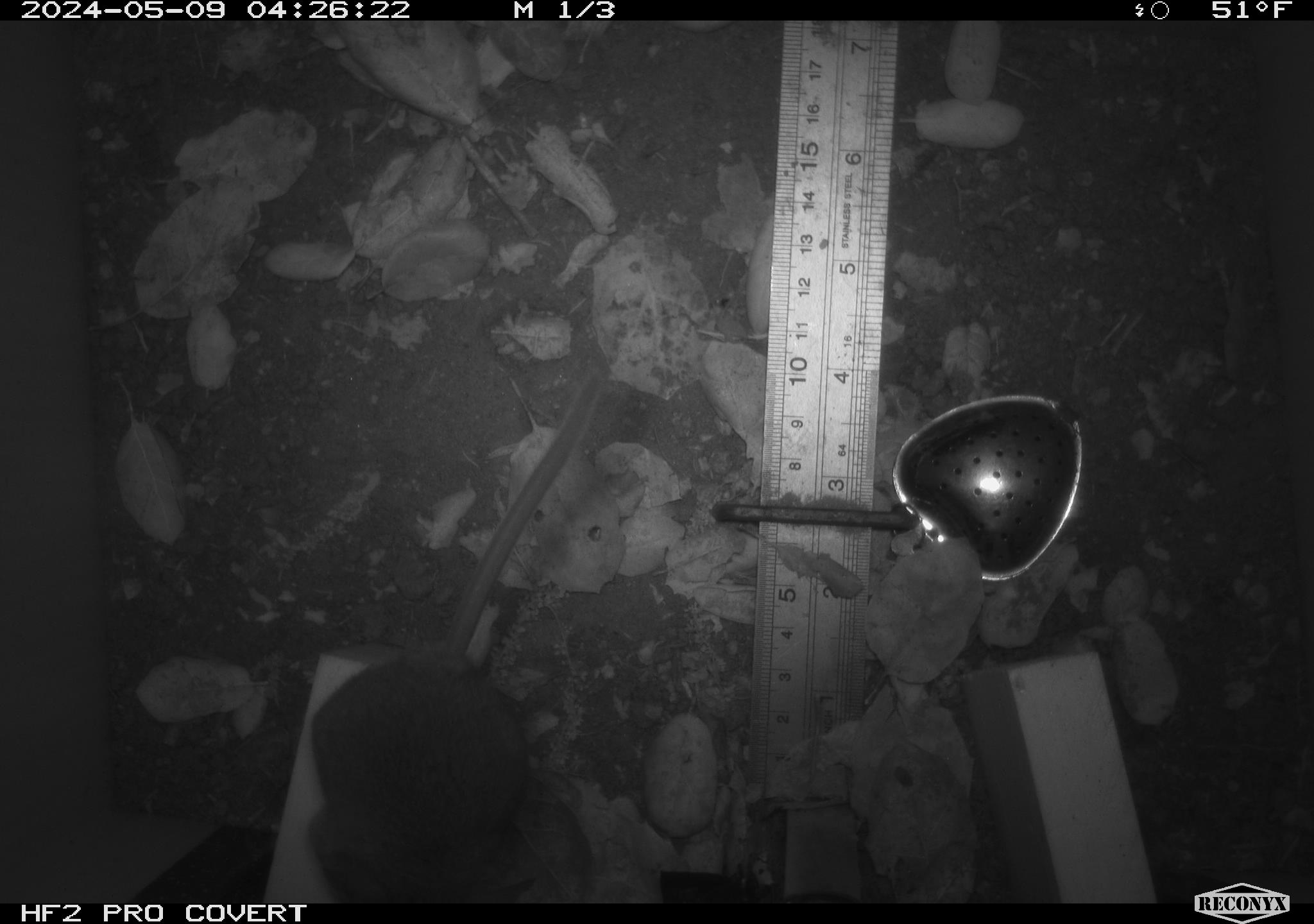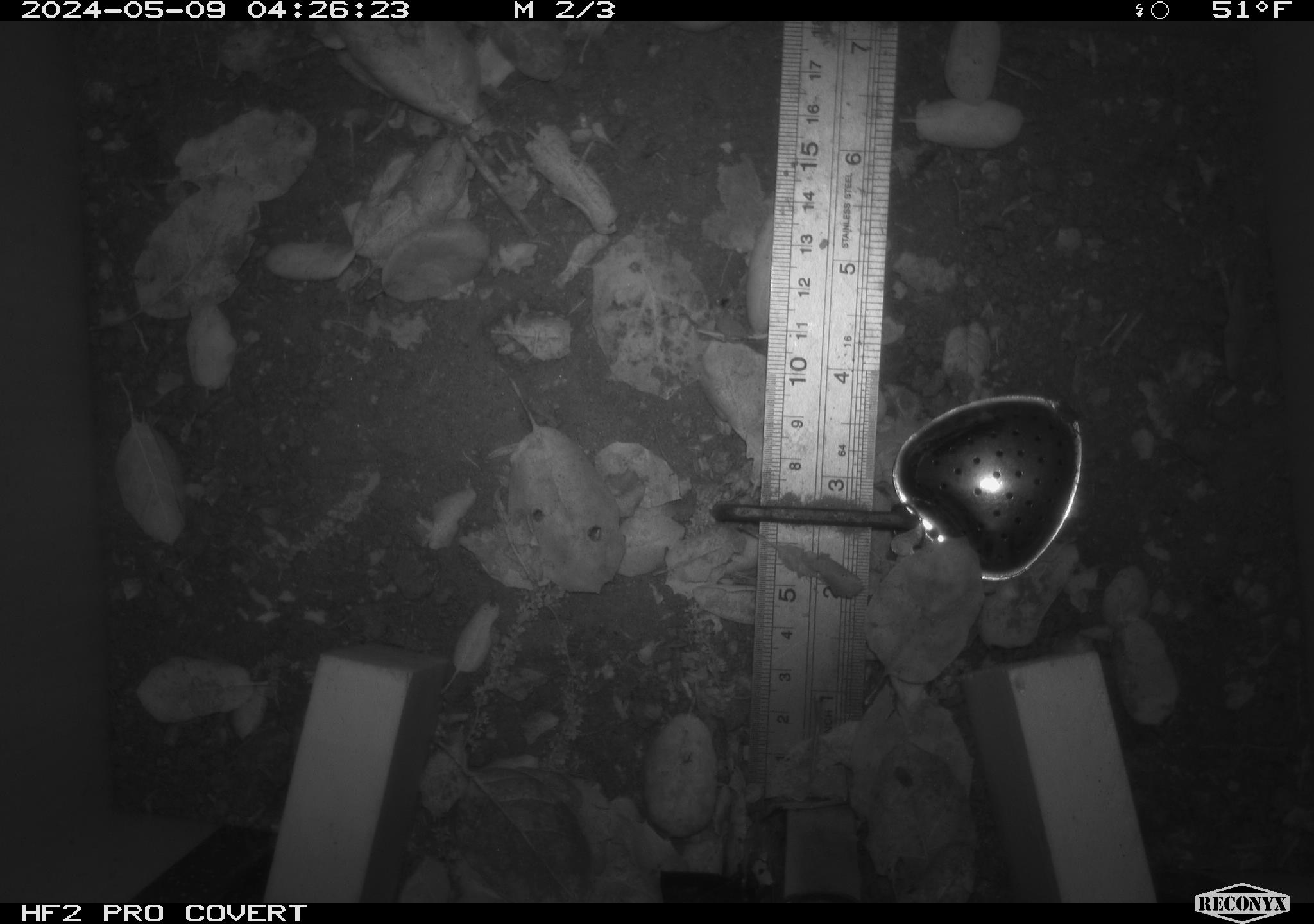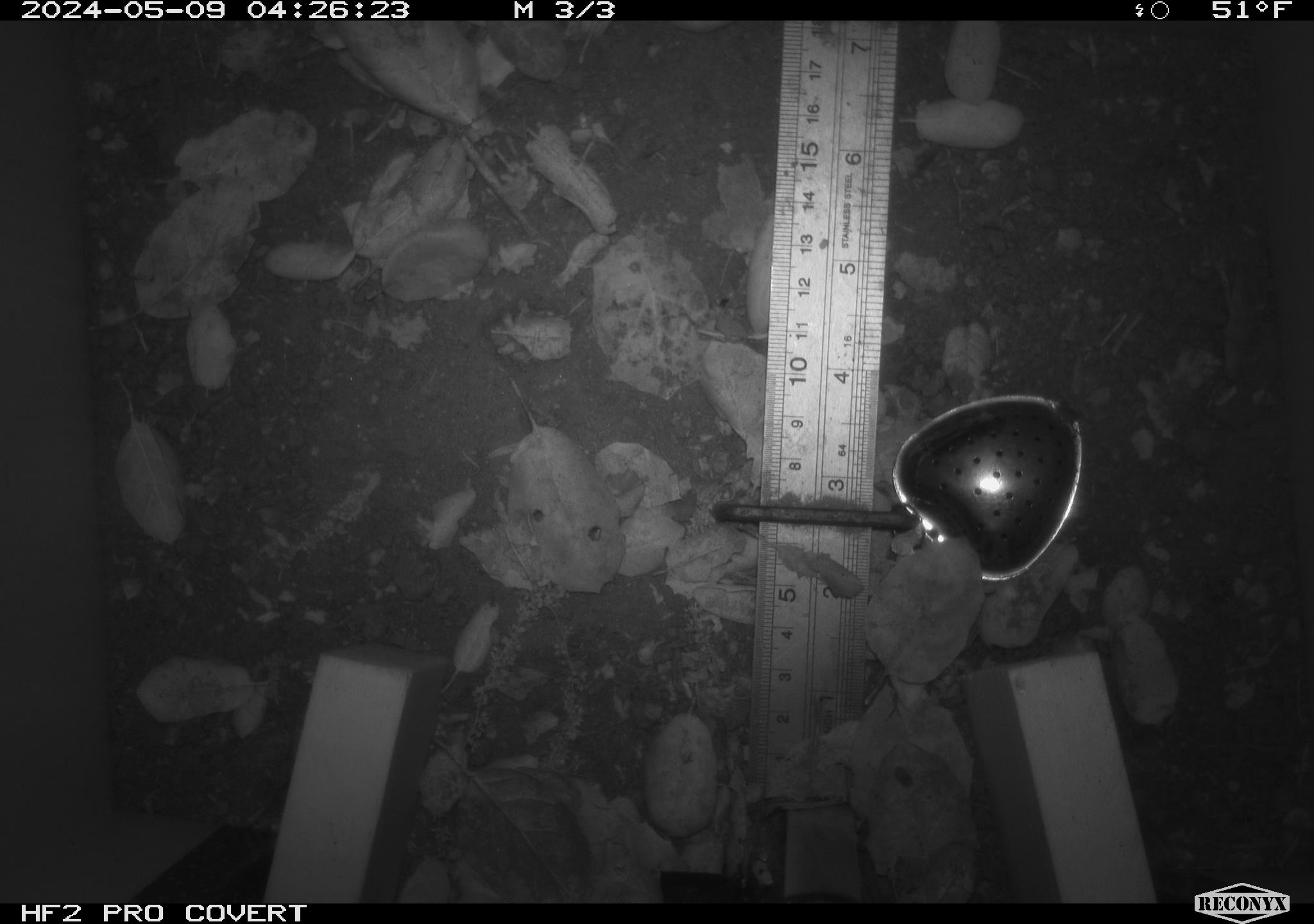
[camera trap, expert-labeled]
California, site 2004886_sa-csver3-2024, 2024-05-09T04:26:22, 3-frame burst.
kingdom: Animalia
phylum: Chordata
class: Mammalia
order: Rodentia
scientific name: Rodentia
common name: rodent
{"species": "rodent (Rodentia)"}